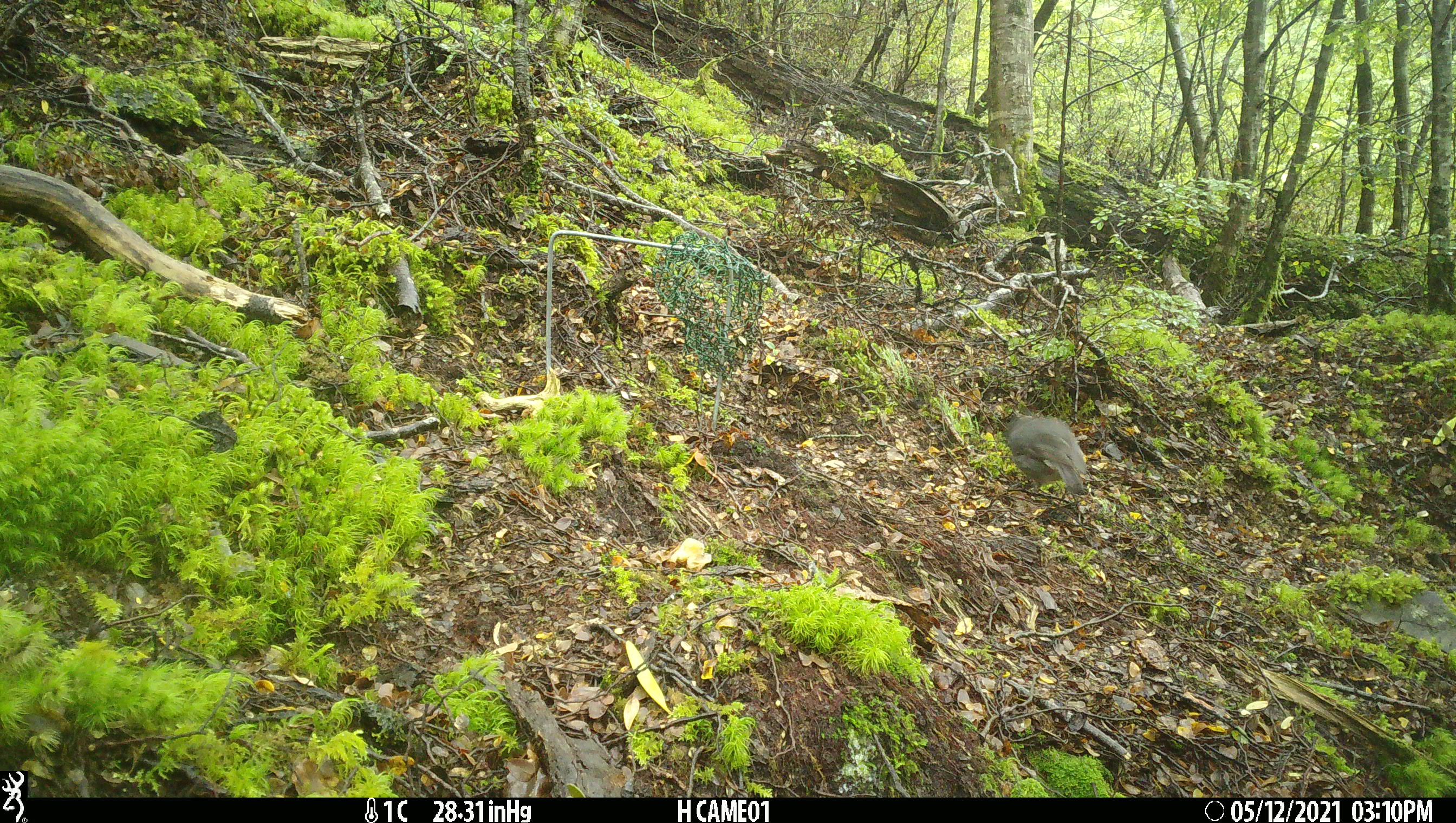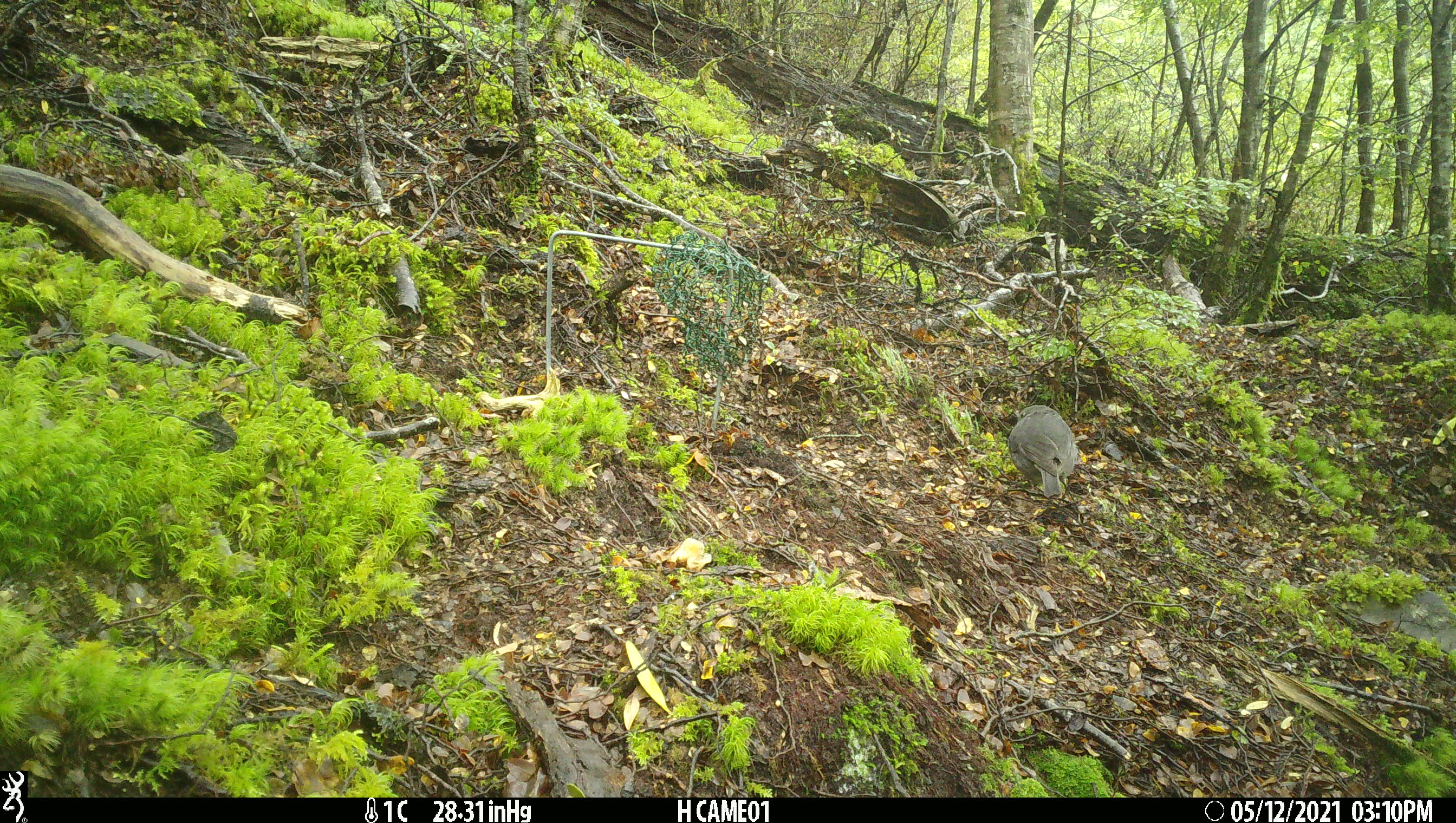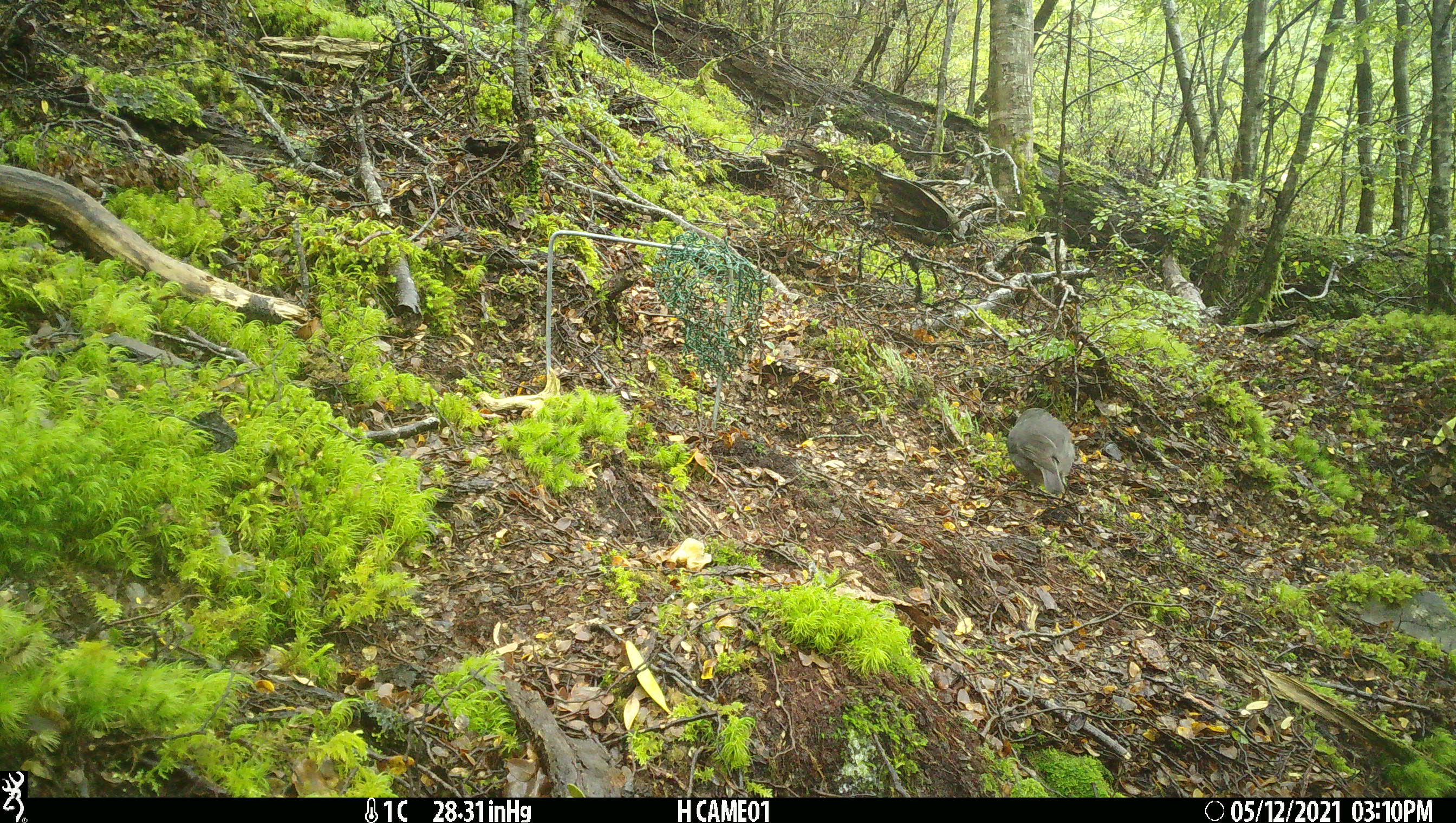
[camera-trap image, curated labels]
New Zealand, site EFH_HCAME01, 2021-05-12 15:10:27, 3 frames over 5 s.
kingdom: Animalia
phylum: Chordata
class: Aves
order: Passeriformes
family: Petroicidae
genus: Petroica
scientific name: Petroica australis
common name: new zealand robin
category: robin